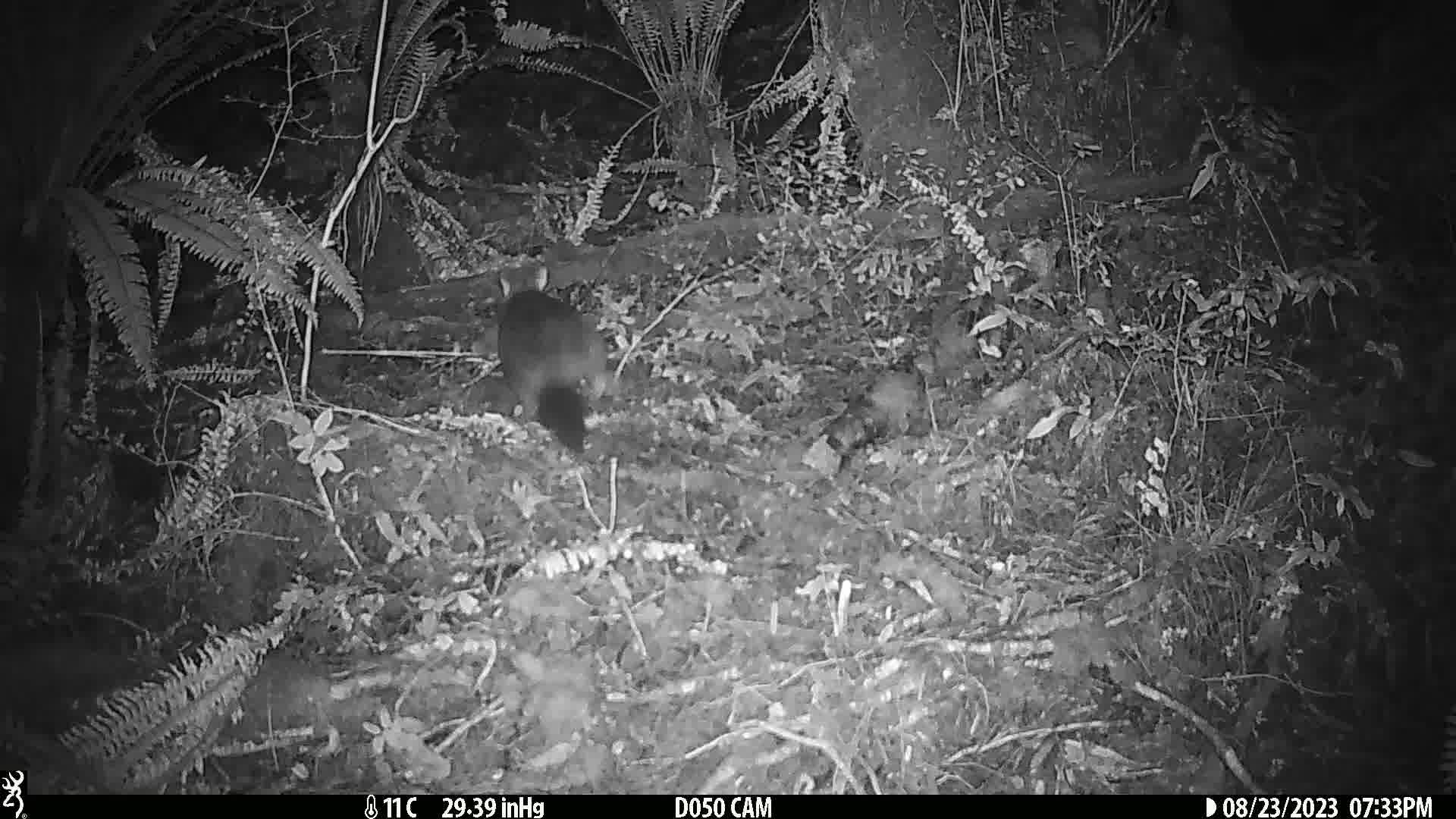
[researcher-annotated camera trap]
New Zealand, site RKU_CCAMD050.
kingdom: Animalia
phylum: Chordata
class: Mammalia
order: Diprotodontia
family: Phalangeridae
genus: Trichosurus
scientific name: Trichosurus vulpecula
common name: common brushtail possum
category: possum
Possum (common brushtail possum) (Trichosurus vulpecula).